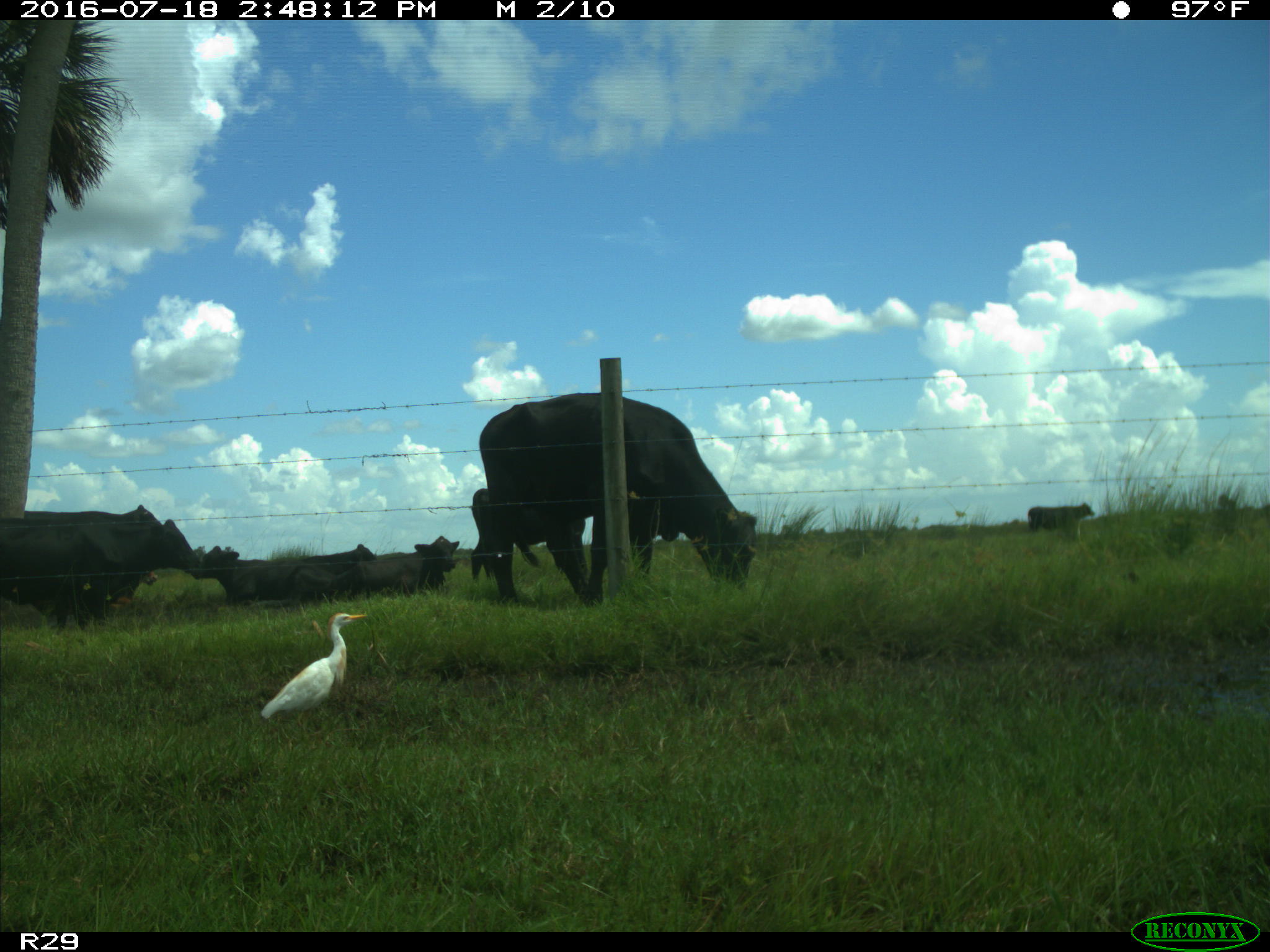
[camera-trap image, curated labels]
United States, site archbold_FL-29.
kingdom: Animalia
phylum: Chordata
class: Mammalia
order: Artiodactyla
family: Bovidae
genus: Bos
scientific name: Bos taurus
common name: domestic cow